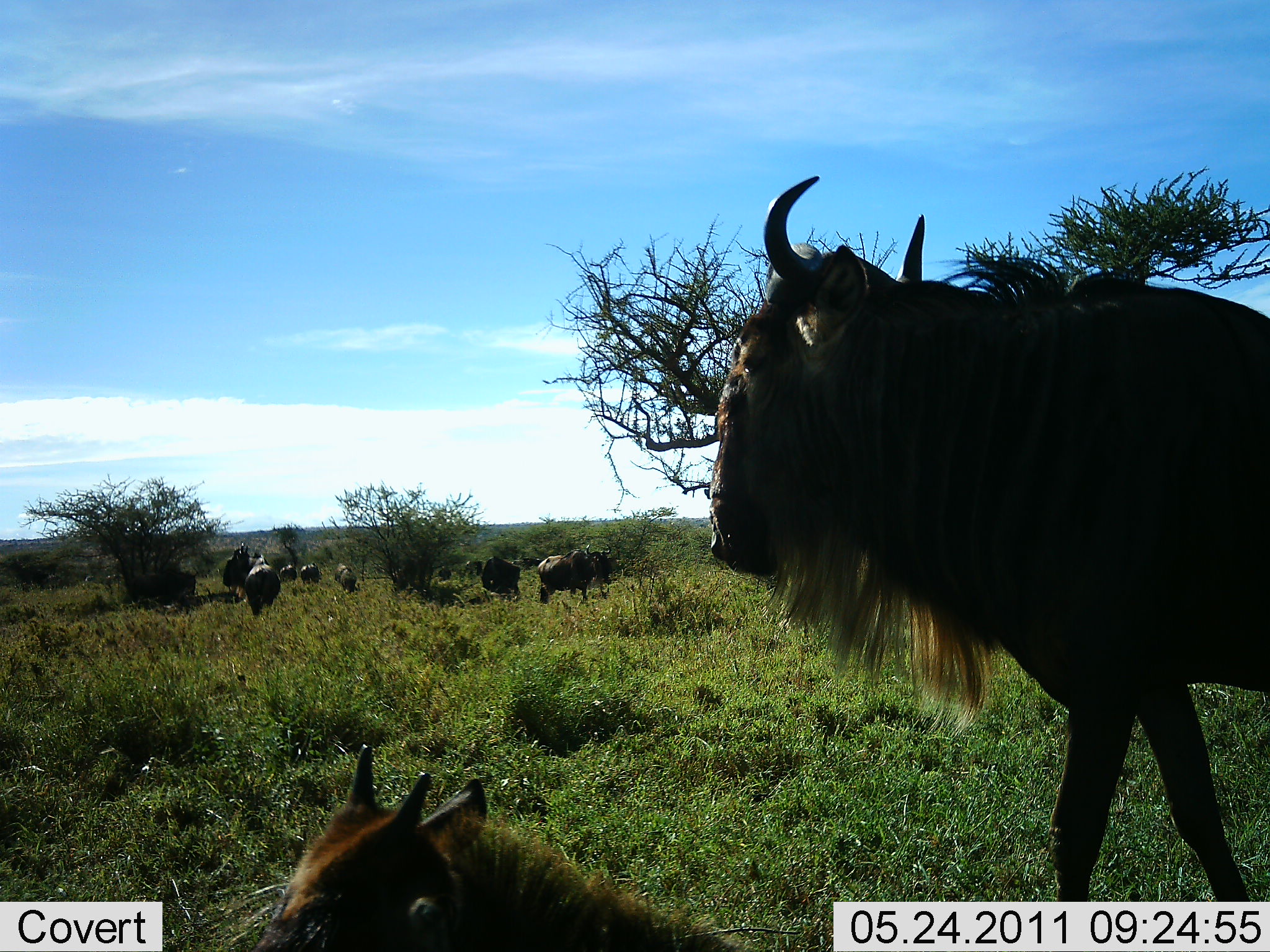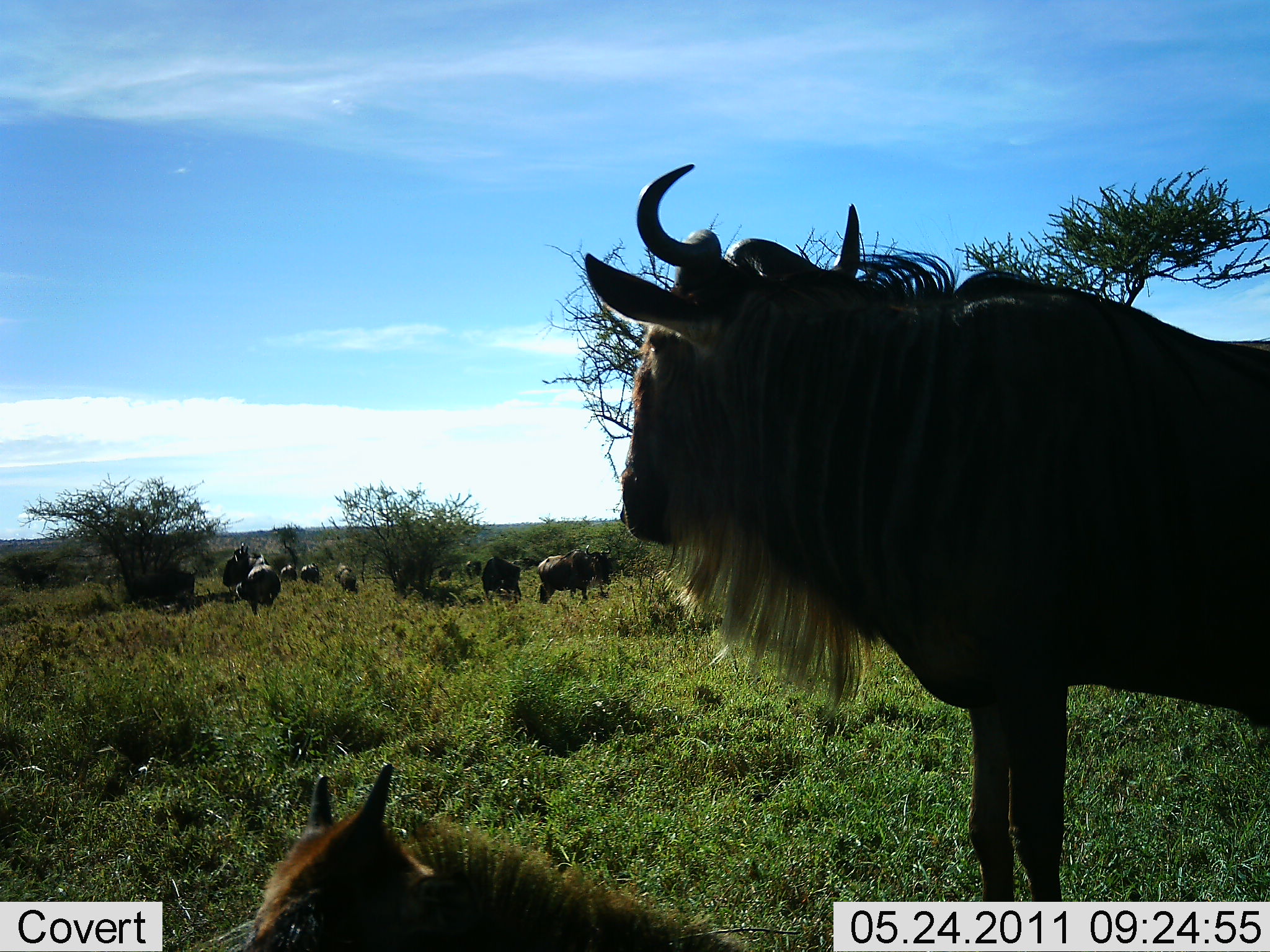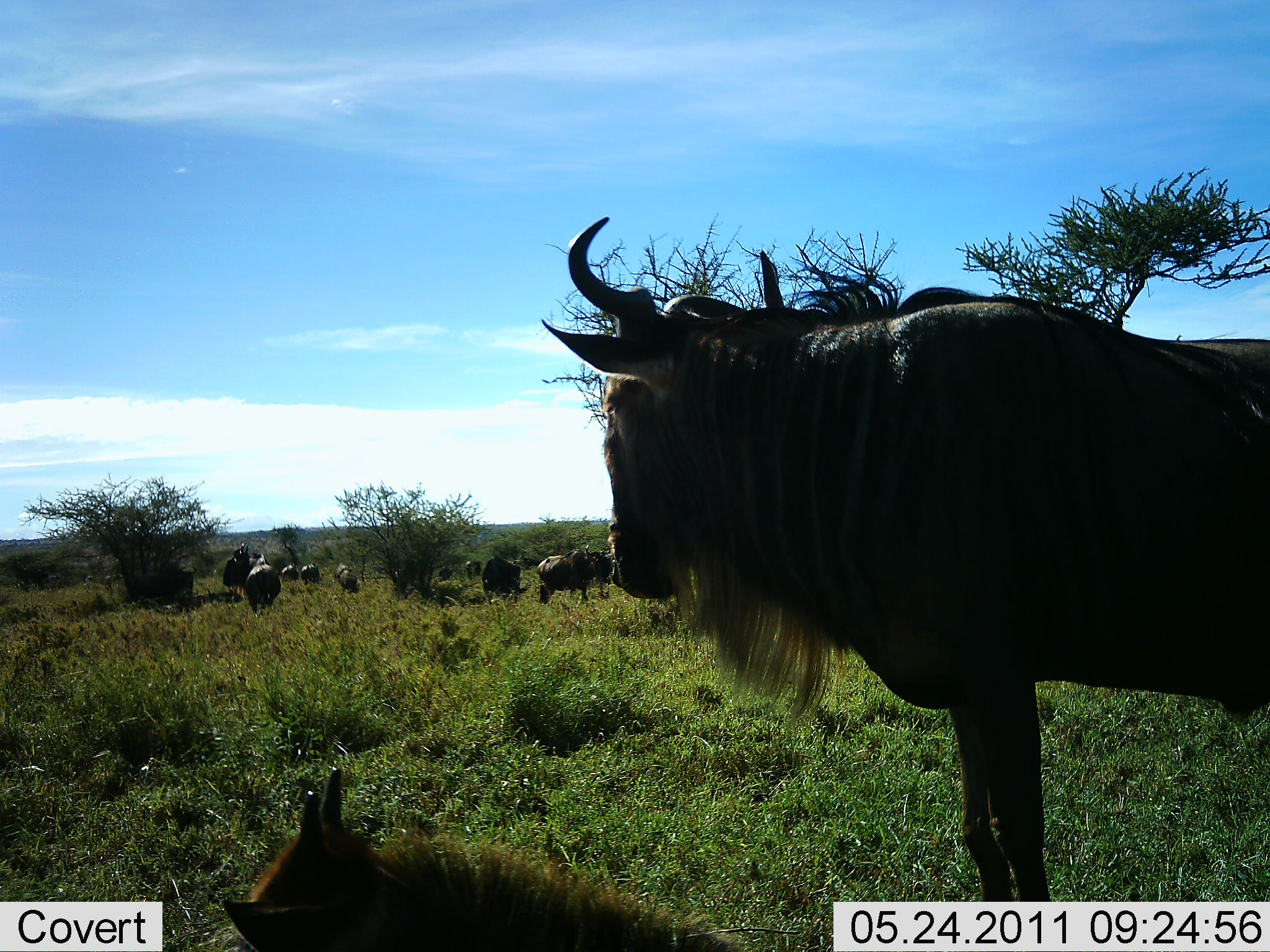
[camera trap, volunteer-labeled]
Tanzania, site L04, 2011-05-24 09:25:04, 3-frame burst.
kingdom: Animalia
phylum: Chordata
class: Mammalia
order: Artiodactyla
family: Bovidae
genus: Connochaetes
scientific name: Connochaetes taurinus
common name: blue wildebeest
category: wildebeest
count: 10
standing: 75%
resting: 58%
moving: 58%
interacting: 0%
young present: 25%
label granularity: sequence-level